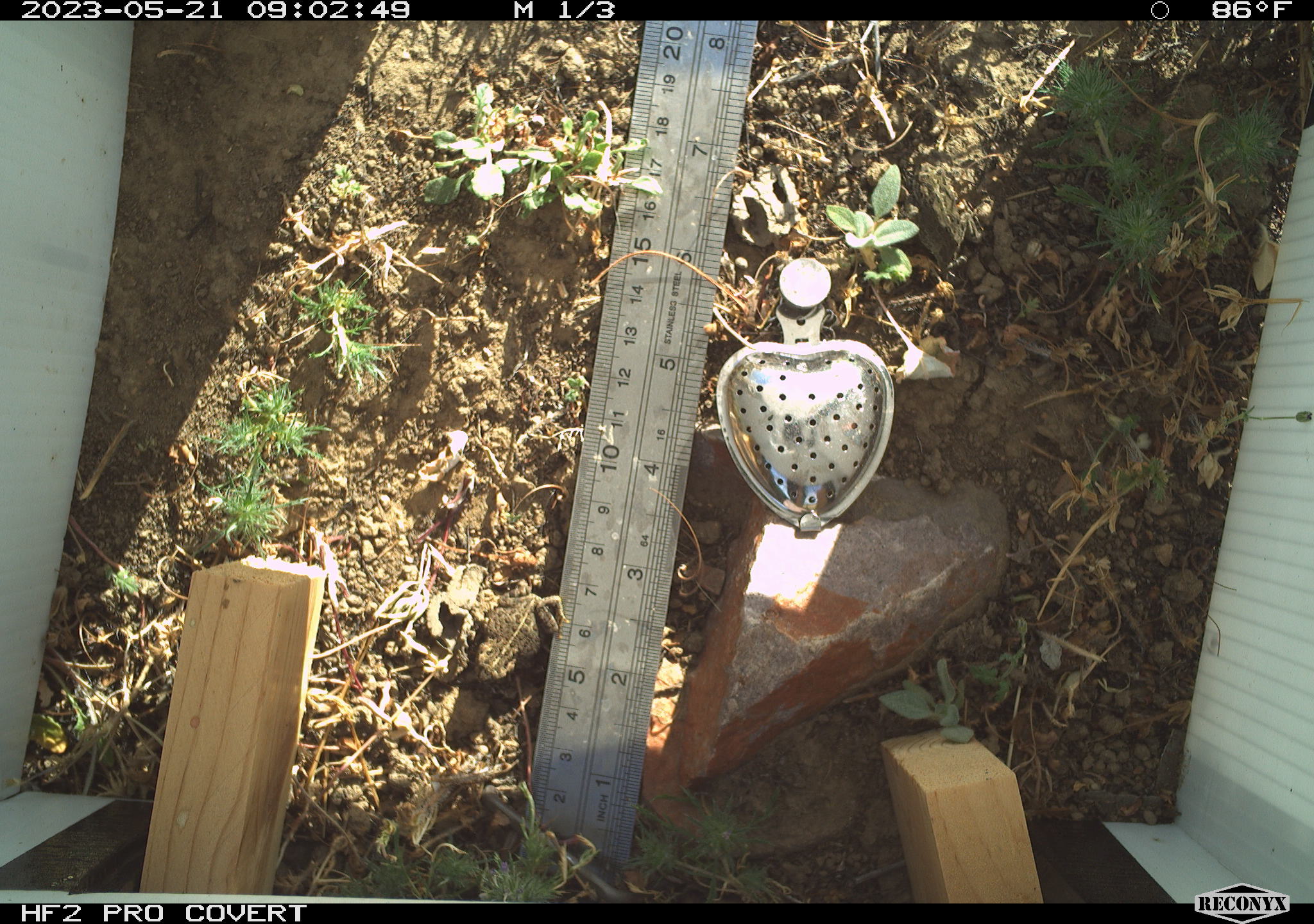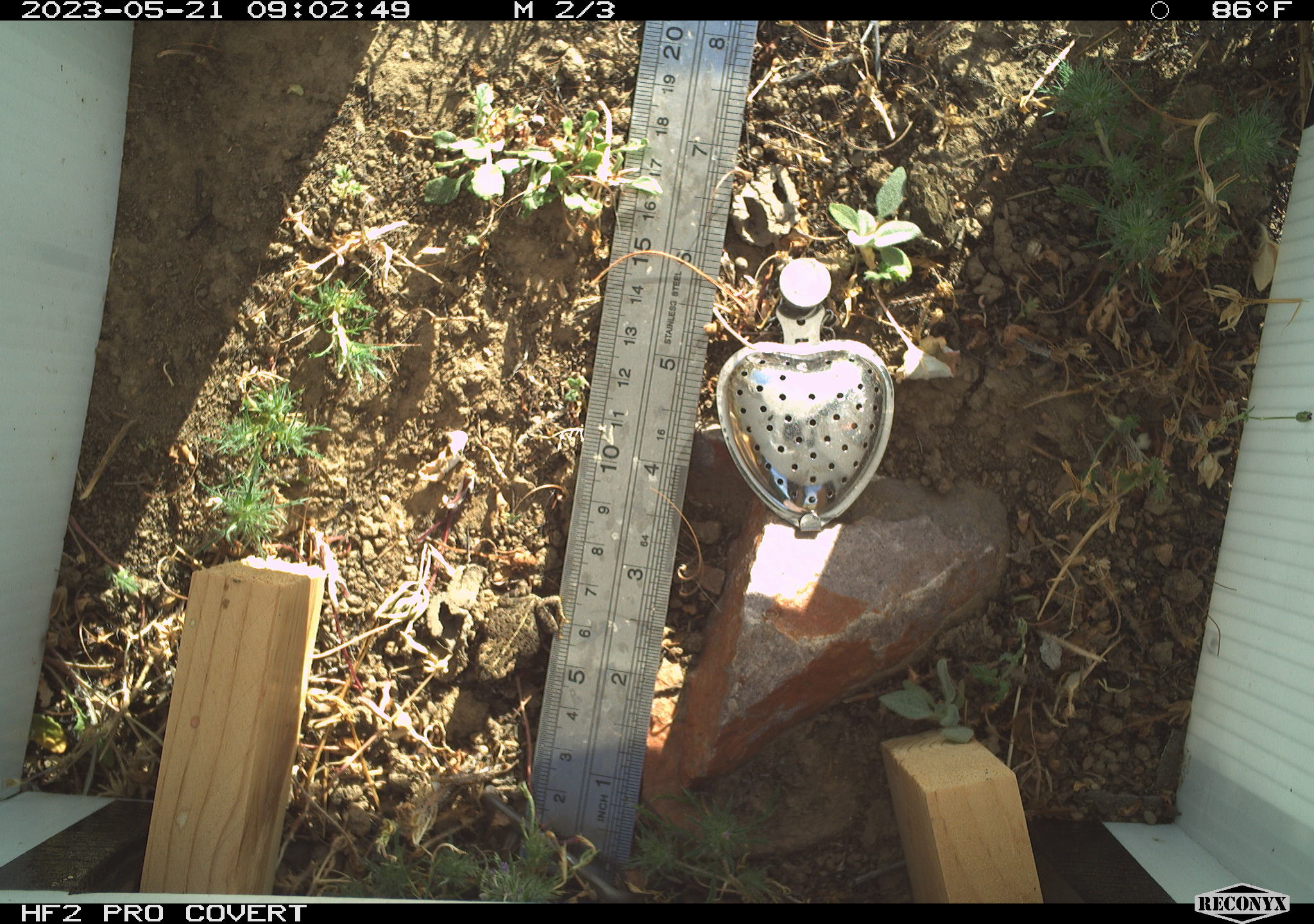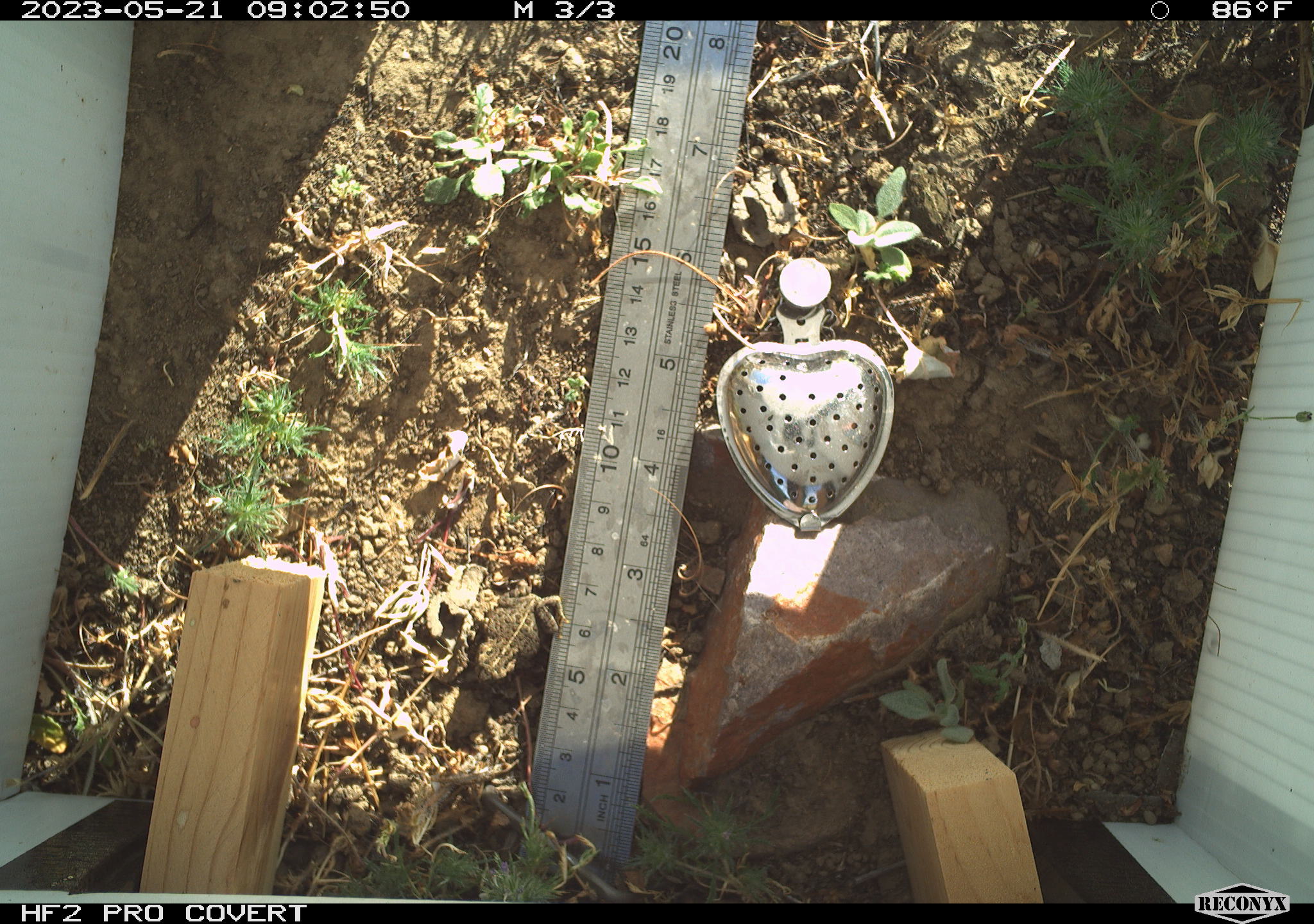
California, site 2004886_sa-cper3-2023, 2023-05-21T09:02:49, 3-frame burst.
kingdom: Animalia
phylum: Chordata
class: Amphibia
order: Anura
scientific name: Anura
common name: frogs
Frogs (Anura).